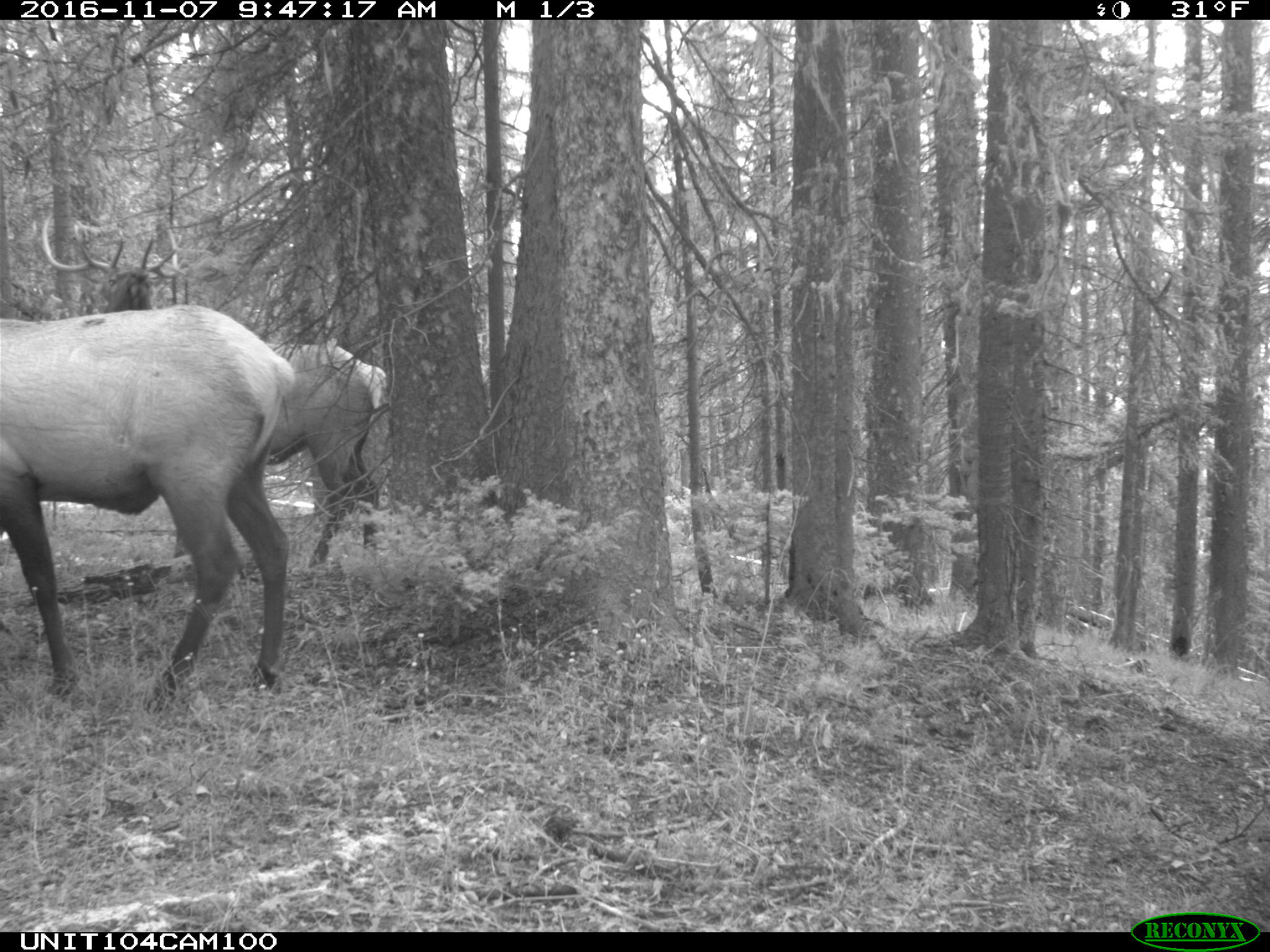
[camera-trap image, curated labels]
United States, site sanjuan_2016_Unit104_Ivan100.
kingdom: Animalia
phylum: Chordata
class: Mammalia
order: Artiodactyla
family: Cervidae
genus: Cervus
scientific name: Cervus elaphus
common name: red deer